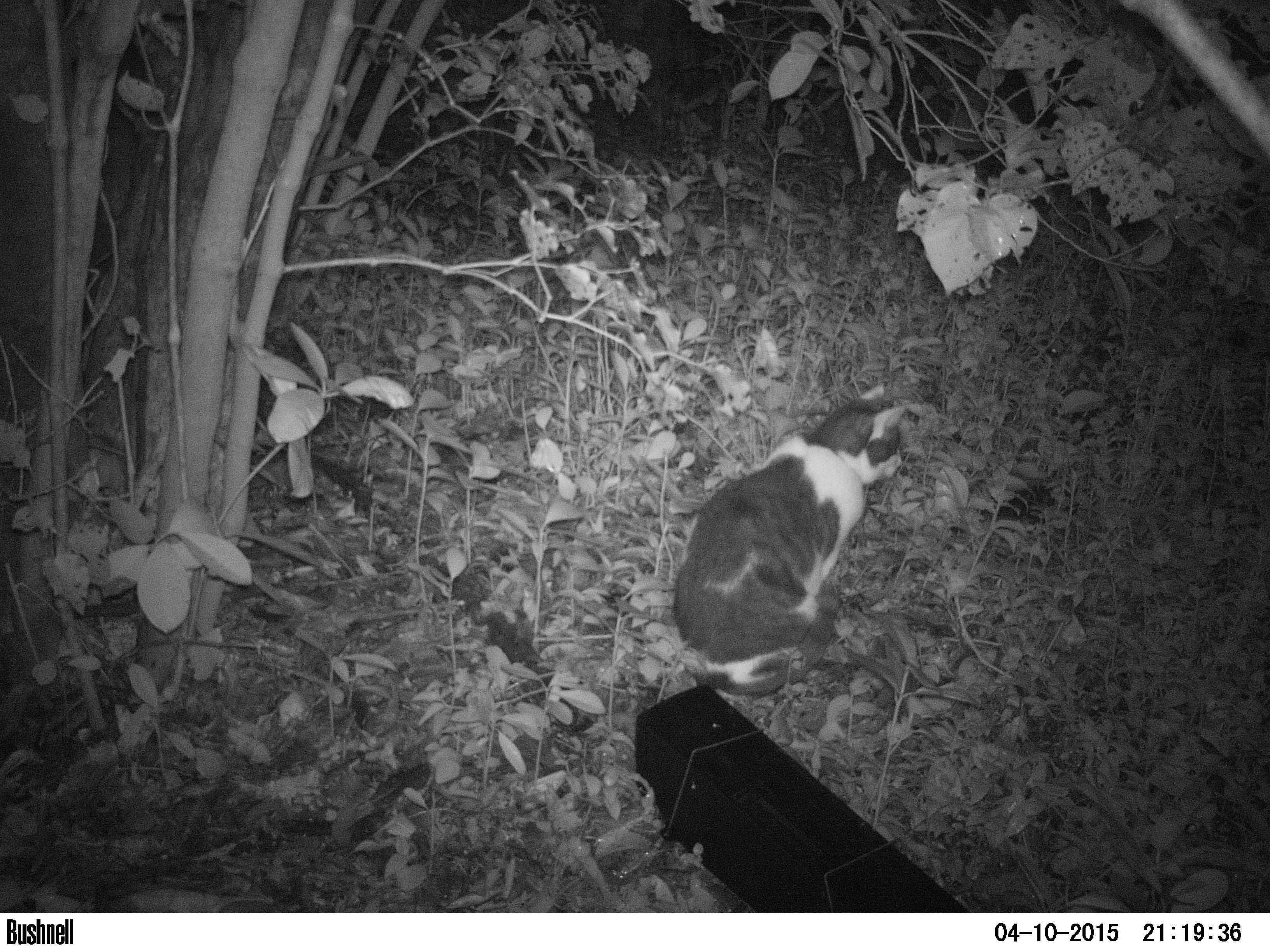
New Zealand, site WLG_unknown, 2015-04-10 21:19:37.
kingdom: Animalia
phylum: Chordata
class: Mammalia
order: Carnivora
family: Felidae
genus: Felis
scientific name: Felis catus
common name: domestic cat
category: cat